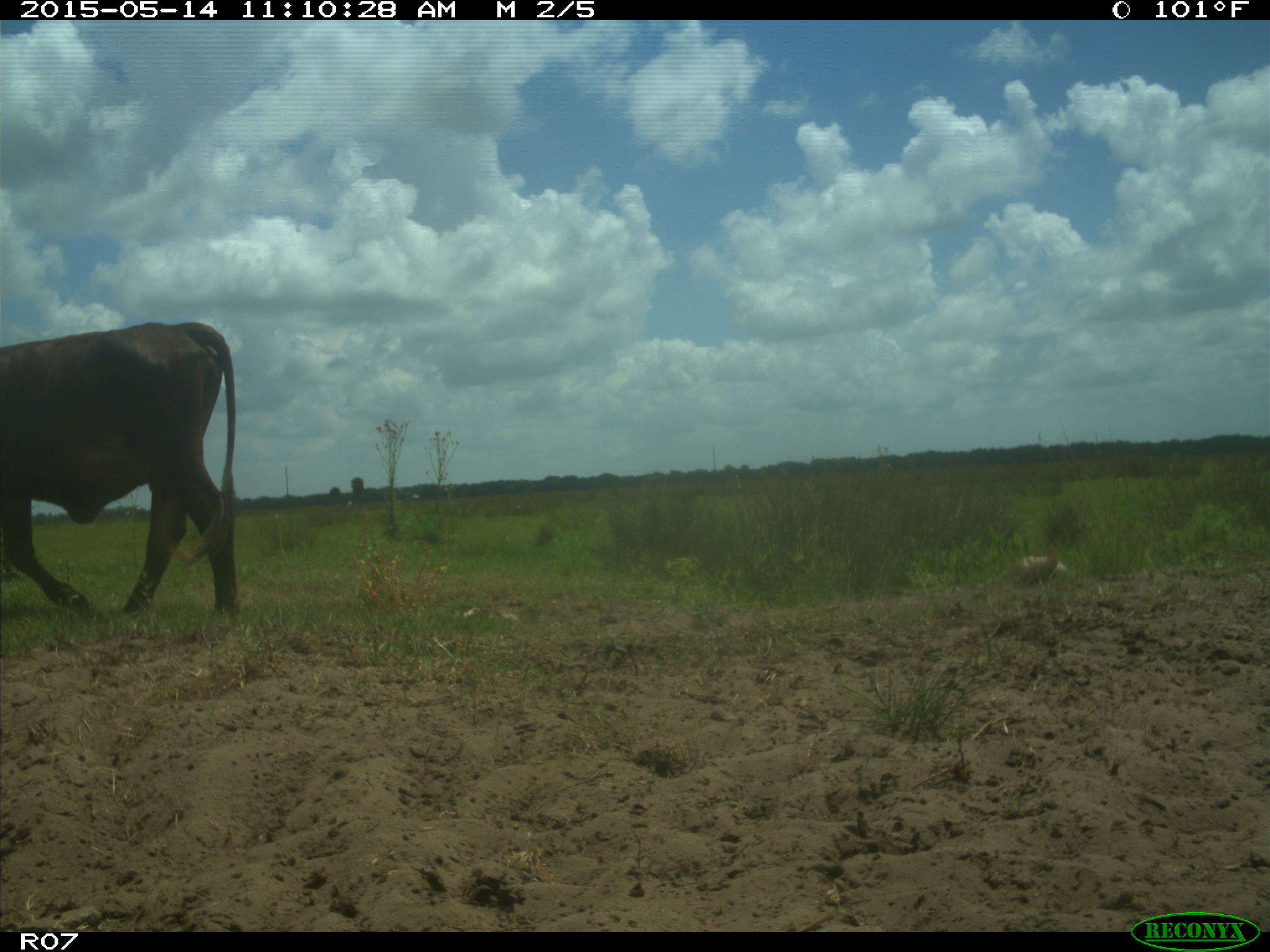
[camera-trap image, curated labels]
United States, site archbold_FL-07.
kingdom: Animalia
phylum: Chordata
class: Mammalia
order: Artiodactyla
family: Bovidae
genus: Bos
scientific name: Bos taurus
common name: domestic cow